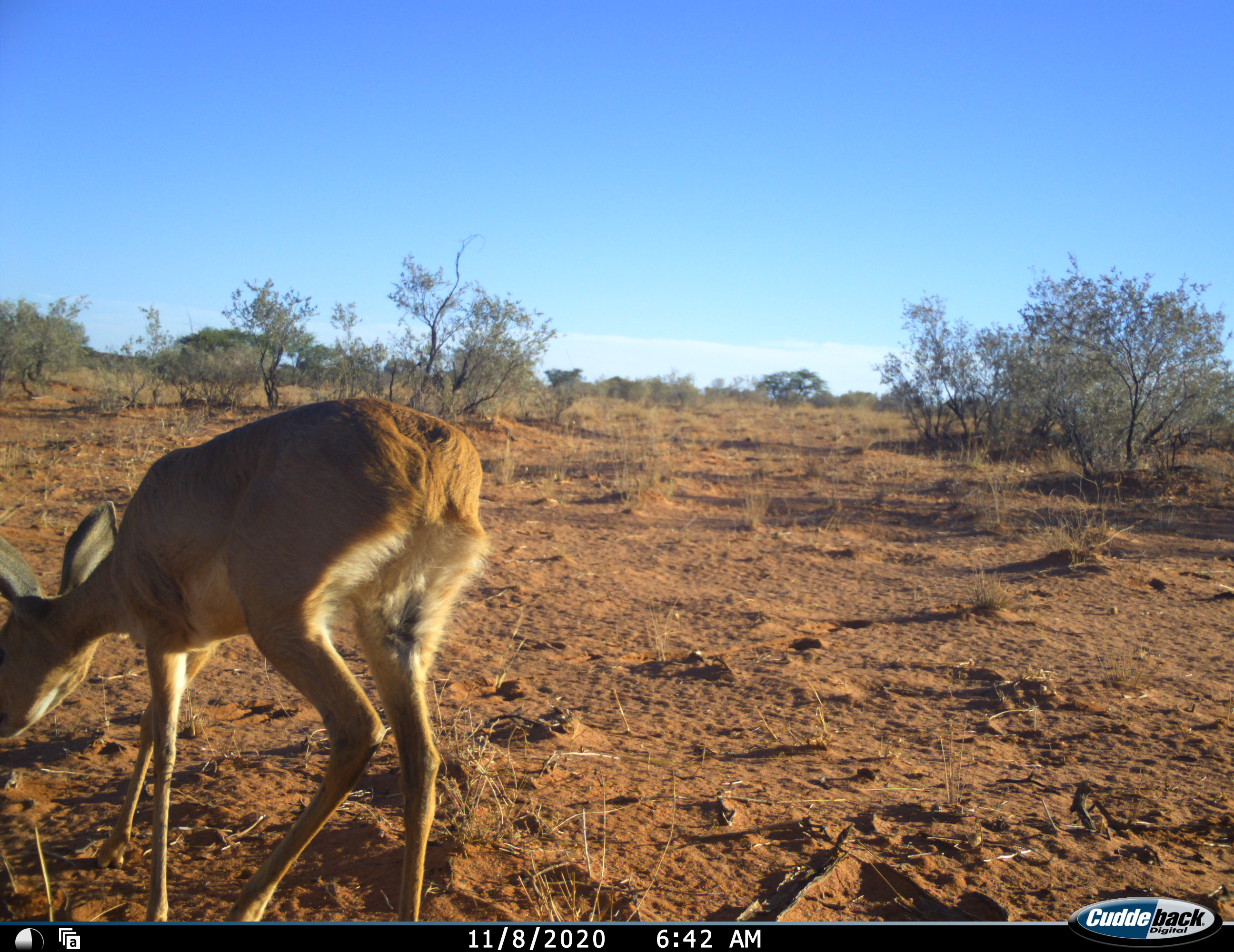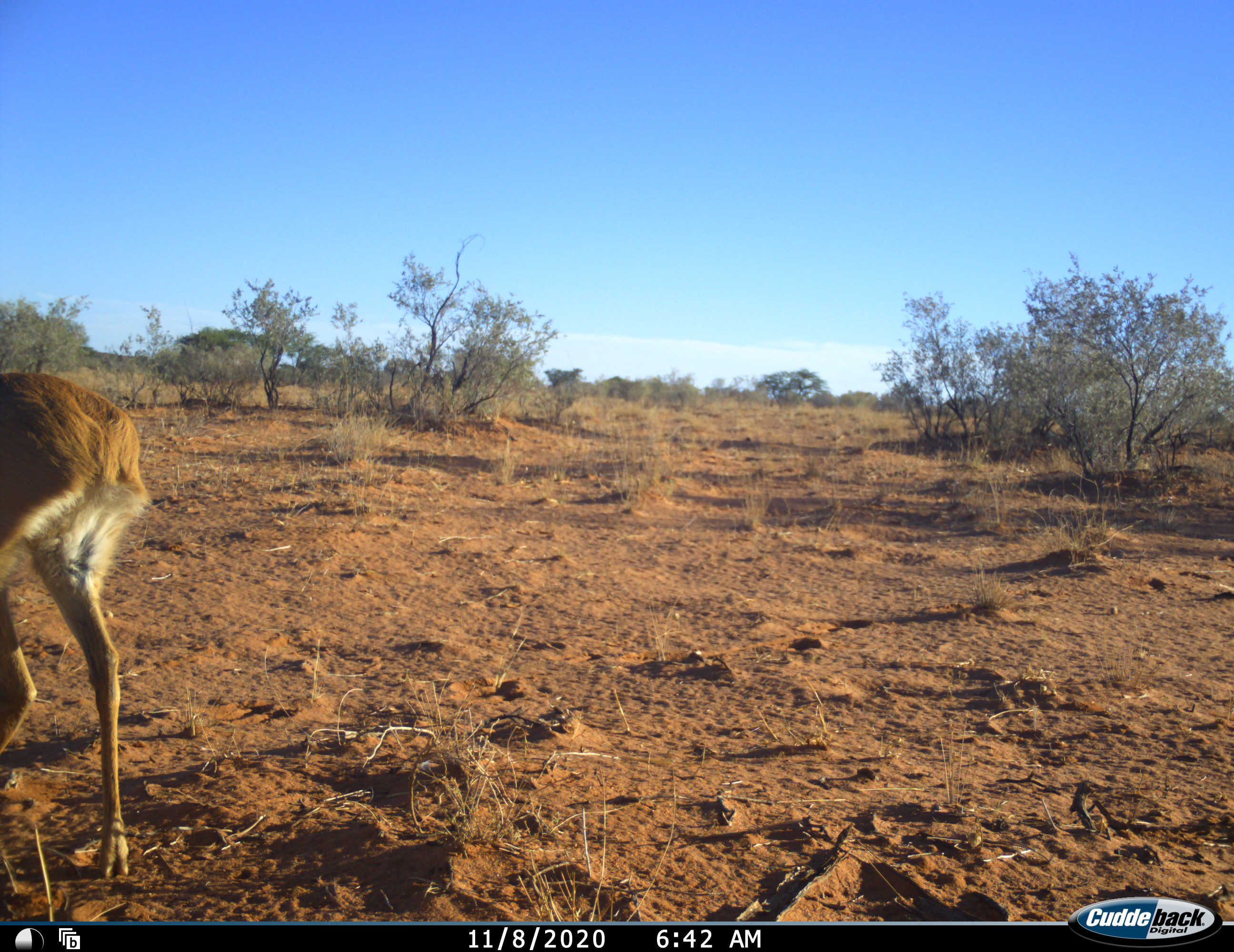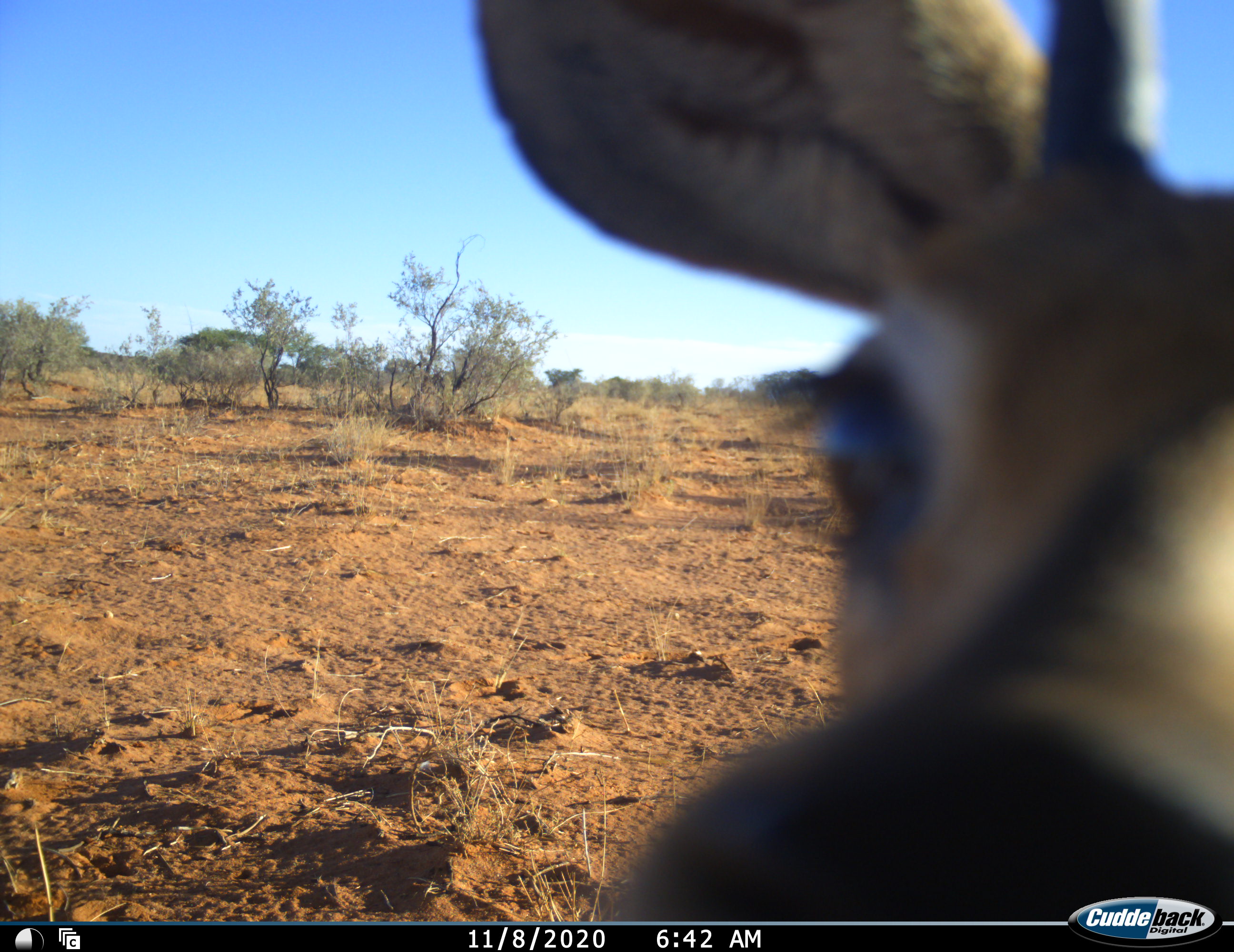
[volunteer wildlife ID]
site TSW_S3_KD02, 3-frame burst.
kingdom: Animalia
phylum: Chordata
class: Mammalia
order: Artiodactyla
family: Bovidae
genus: Raphicerus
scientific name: Raphicerus campestris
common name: steenbok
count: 2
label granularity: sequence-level